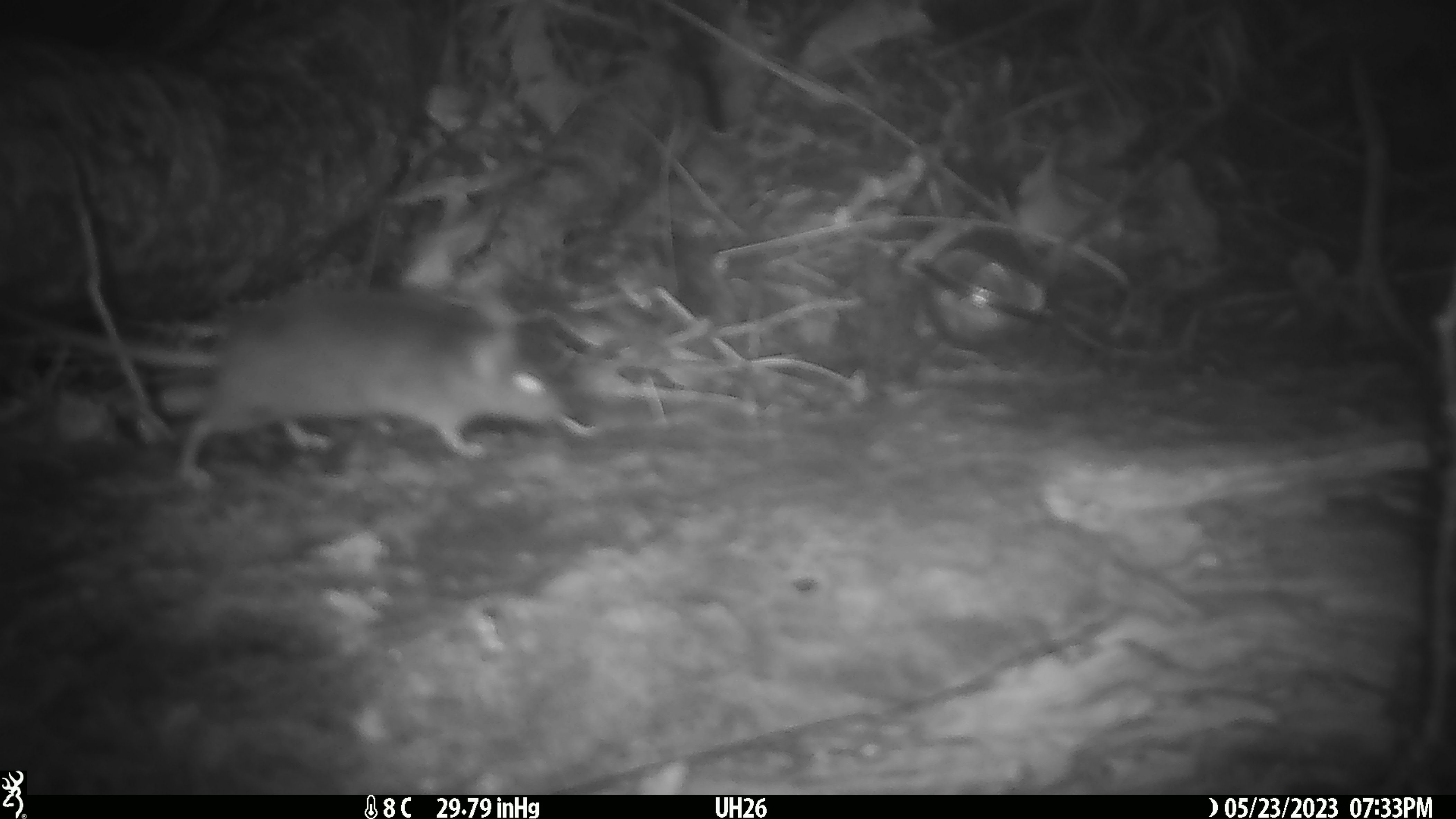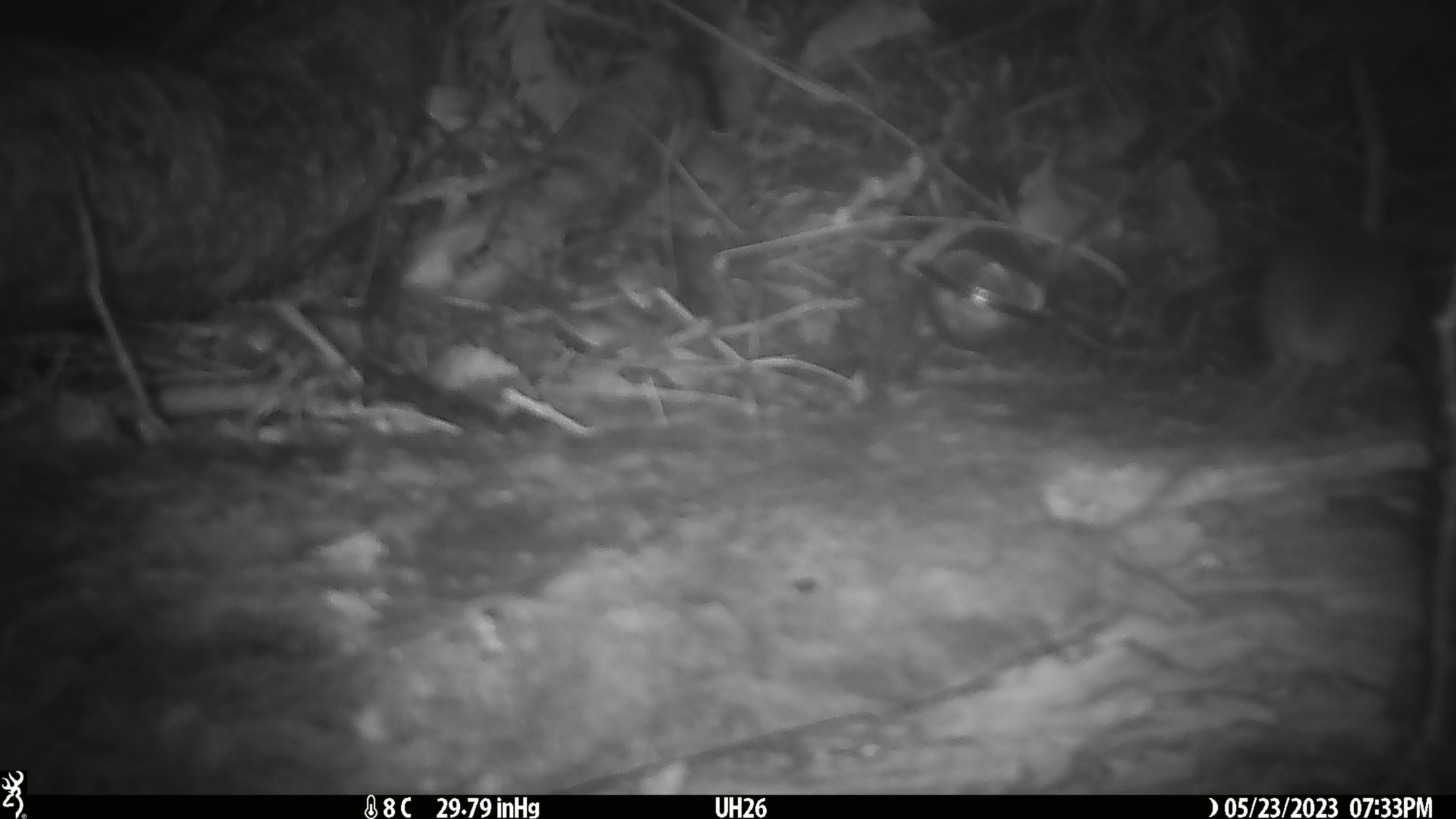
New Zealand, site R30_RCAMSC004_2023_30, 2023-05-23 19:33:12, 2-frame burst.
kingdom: Animalia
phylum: Chordata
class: Mammalia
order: Rodentia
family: Muridae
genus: Mus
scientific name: Mus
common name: mouse